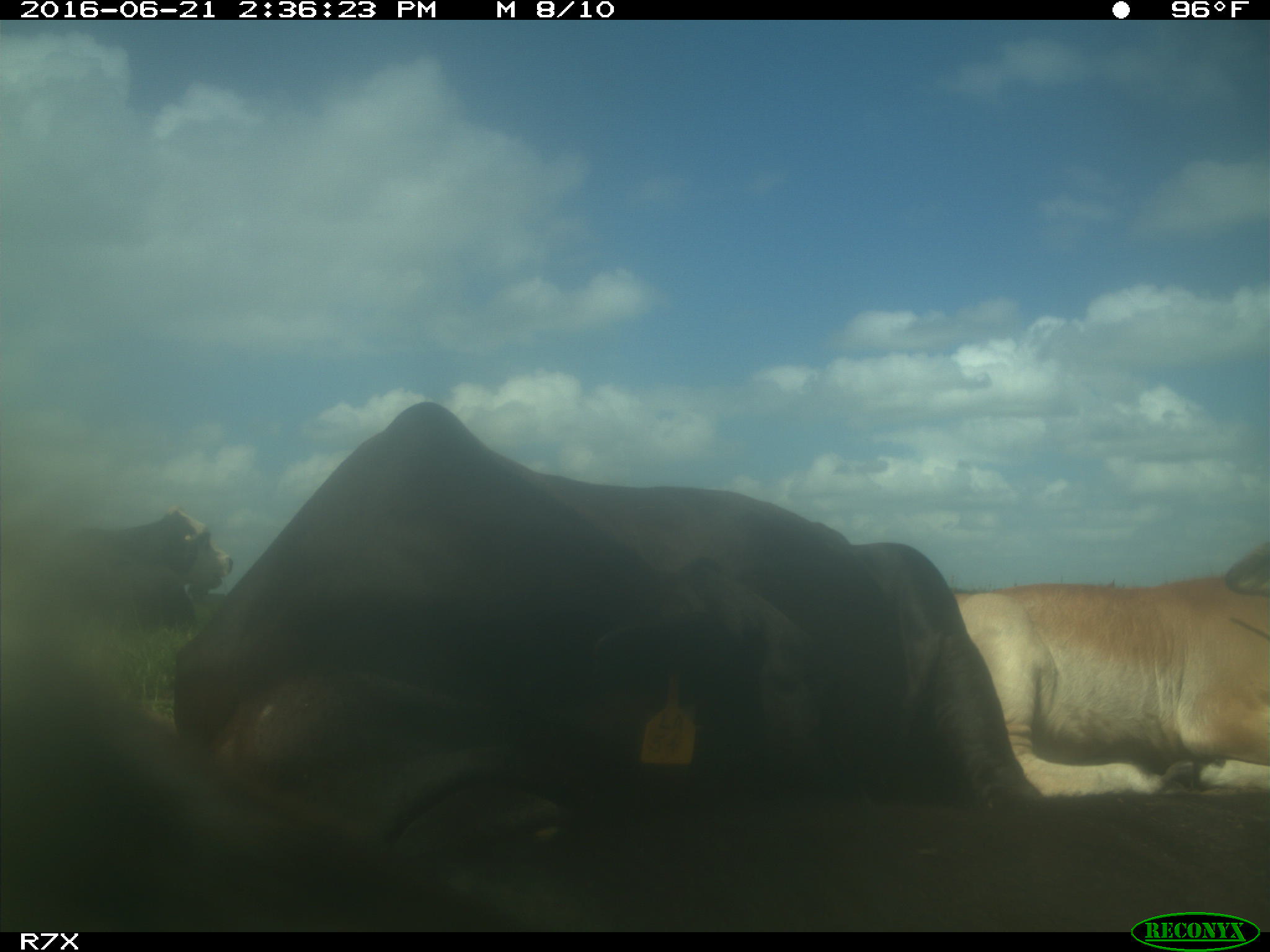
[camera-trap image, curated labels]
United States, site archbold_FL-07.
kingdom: Animalia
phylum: Chordata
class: Mammalia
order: Artiodactyla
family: Bovidae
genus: Bos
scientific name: Bos taurus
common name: domestic cow